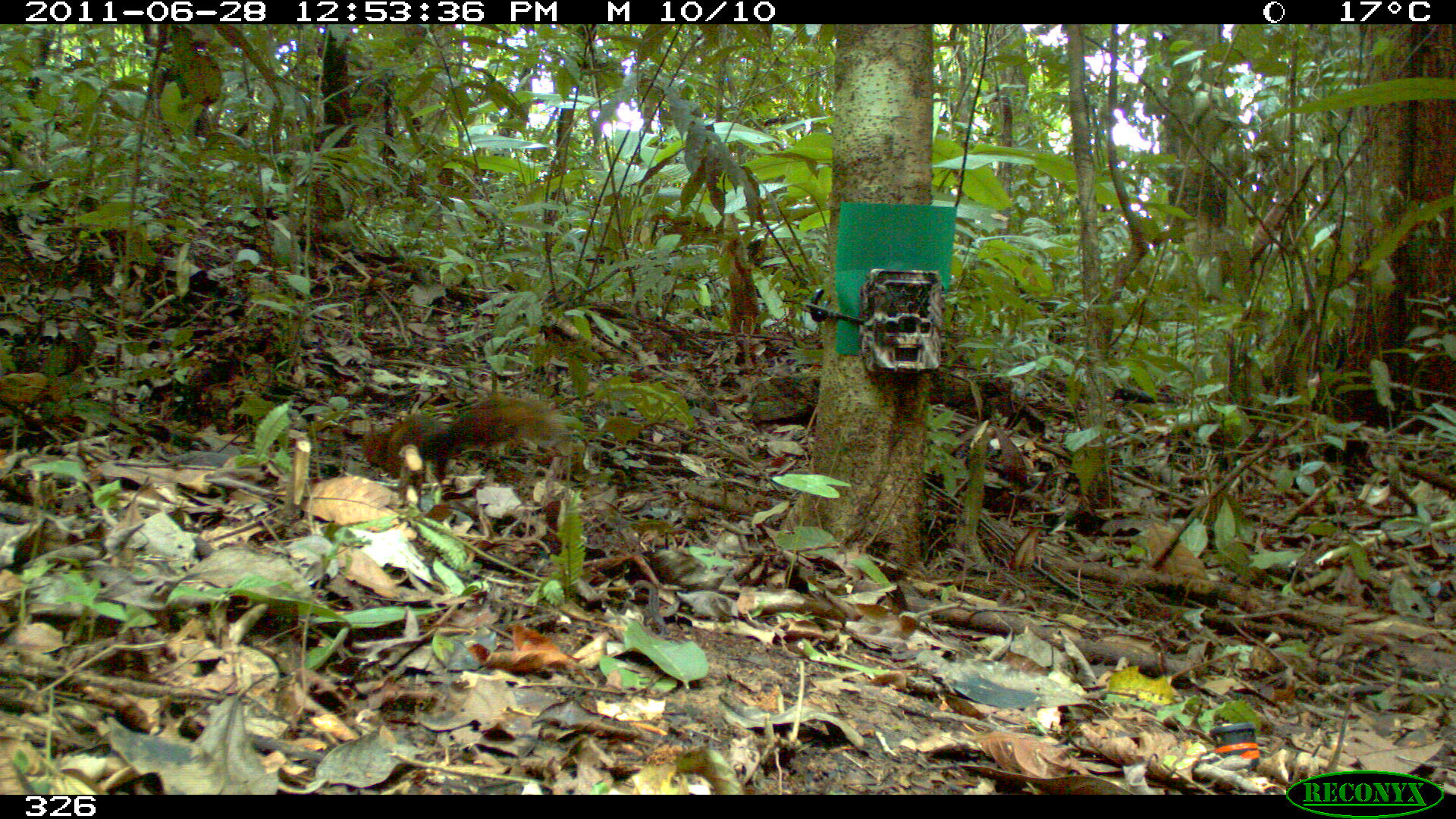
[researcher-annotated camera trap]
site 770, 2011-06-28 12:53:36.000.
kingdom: Animalia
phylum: Chordata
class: Mammalia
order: Rodentia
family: Sciuridae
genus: Sciurus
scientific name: Sciurus spadiceus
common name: southern amazon red squirrel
Sciurus spadiceus (southern amazon red squirrel).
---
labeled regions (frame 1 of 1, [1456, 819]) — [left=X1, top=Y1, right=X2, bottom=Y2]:
sciurus spadiceus: [left=367, top=396, right=554, bottom=479]